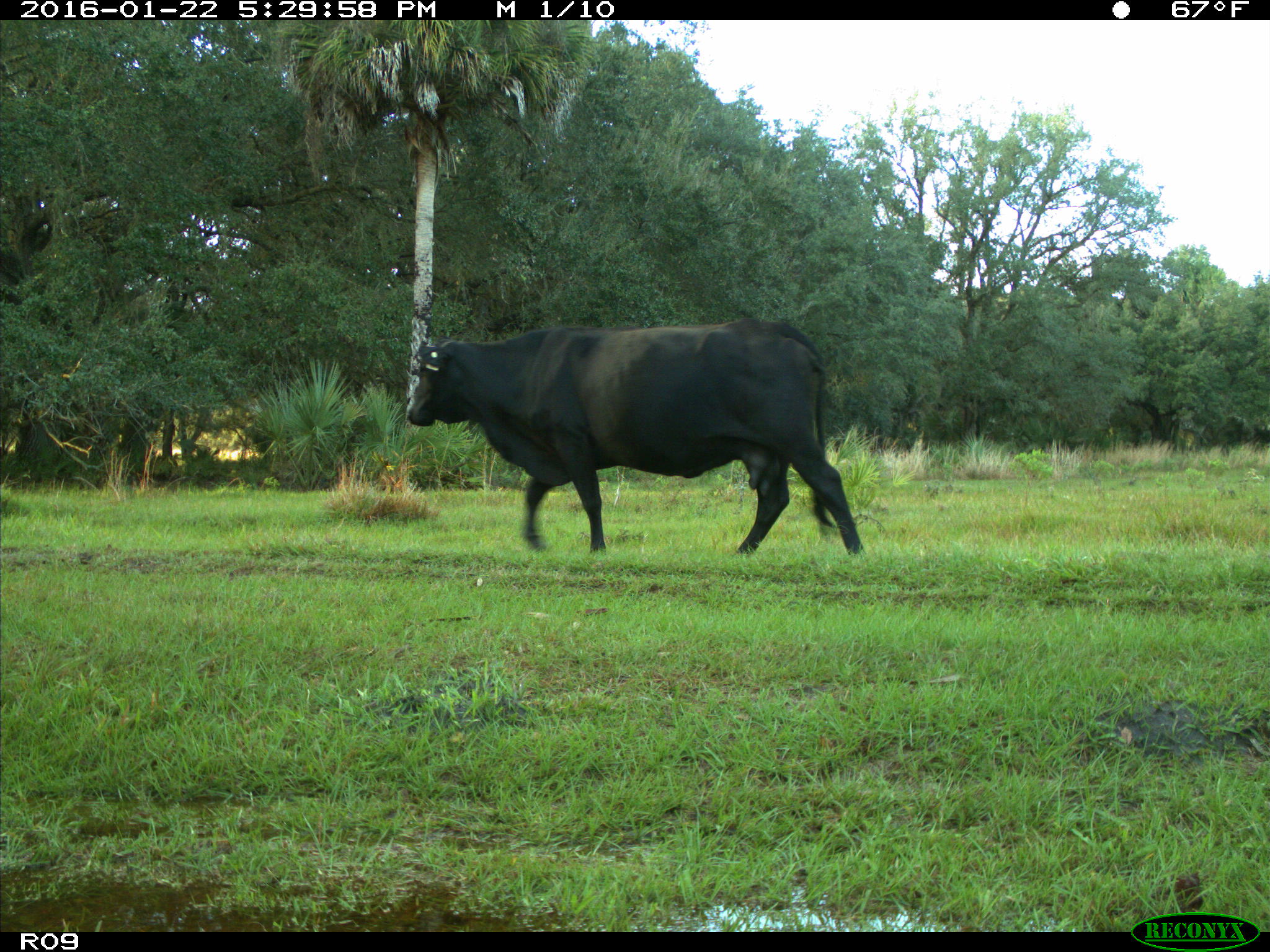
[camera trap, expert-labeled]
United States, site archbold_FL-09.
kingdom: Animalia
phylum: Chordata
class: Mammalia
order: Artiodactyla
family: Bovidae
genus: Bos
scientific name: Bos taurus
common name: domestic cow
Bos taurus (domestic cow).